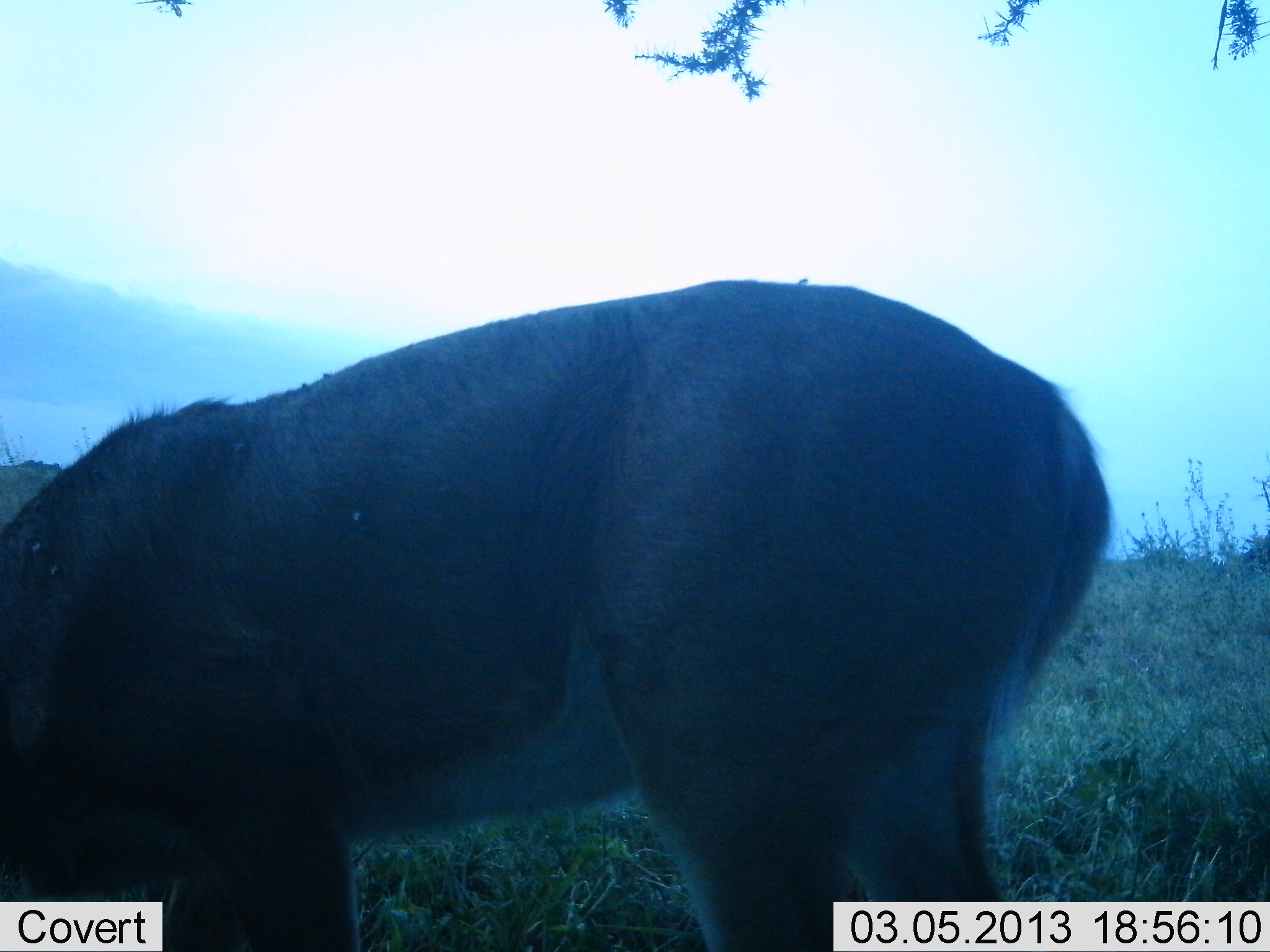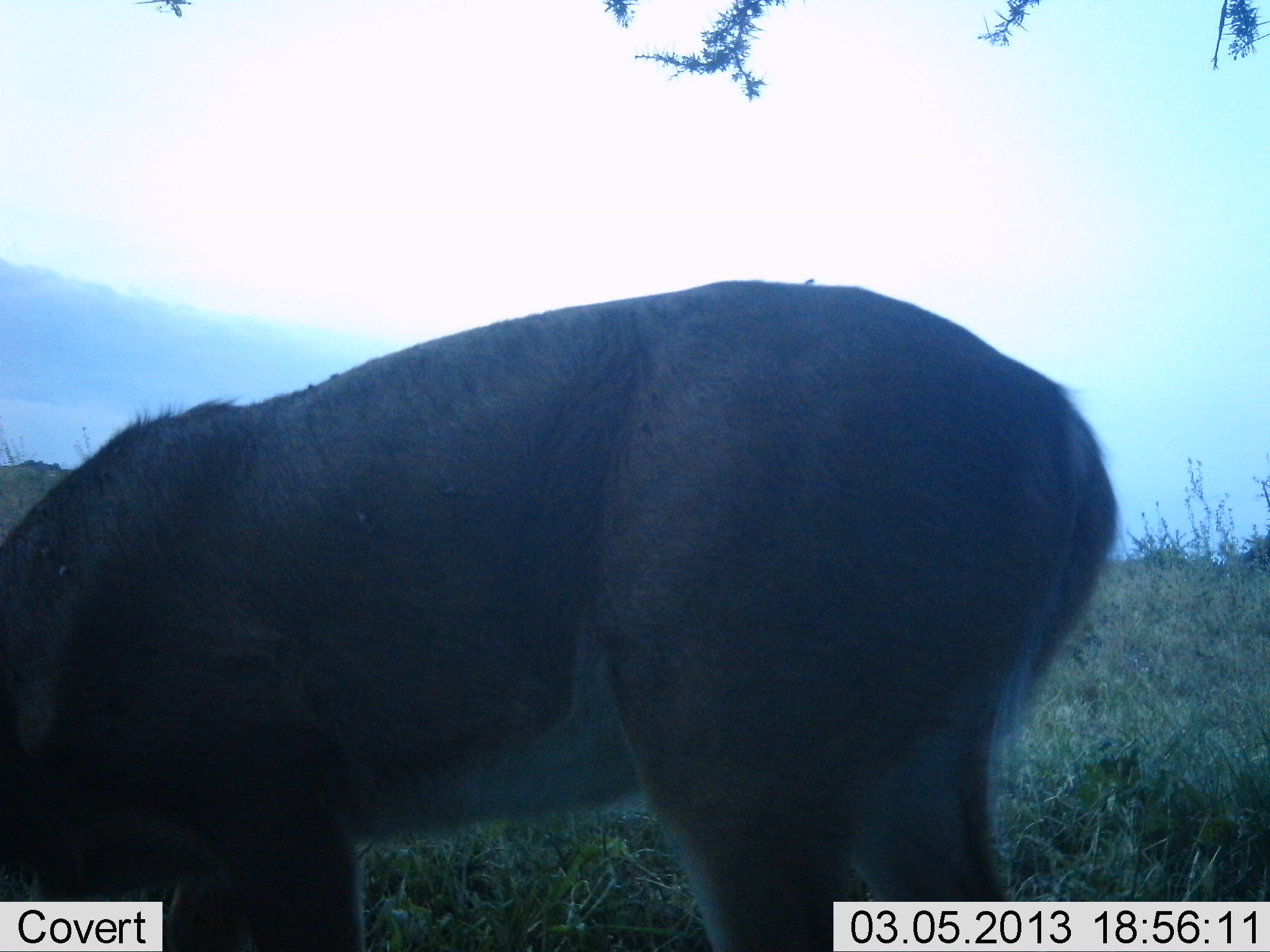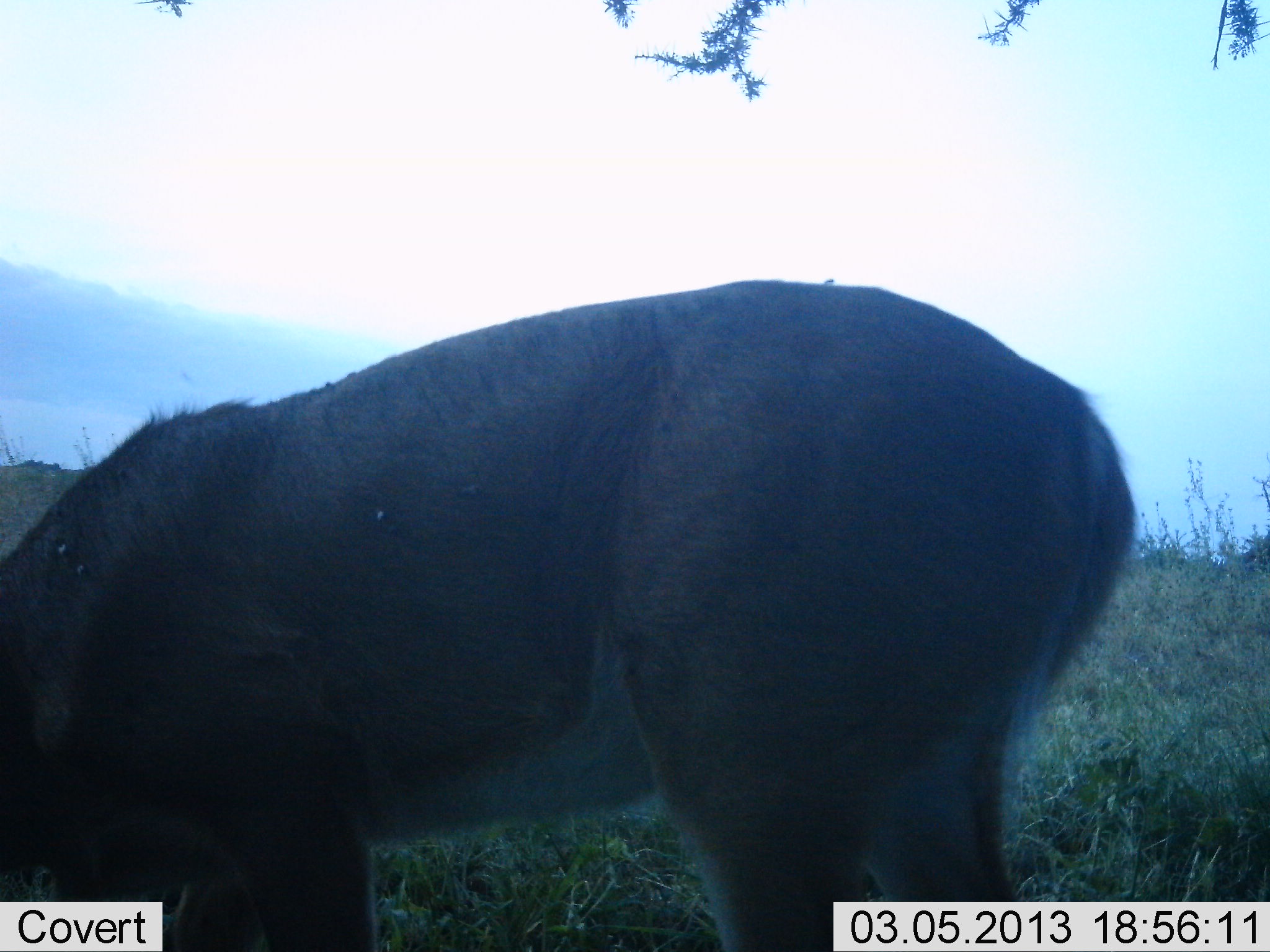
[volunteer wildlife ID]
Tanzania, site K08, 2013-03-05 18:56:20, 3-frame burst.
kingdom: Animalia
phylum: Chordata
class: Mammalia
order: Artiodactyla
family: Bovidae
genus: Redunca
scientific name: Redunca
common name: reedbuck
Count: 1.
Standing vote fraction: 33%.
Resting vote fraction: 0%.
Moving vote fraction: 0%.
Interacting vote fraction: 0%.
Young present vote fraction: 0%.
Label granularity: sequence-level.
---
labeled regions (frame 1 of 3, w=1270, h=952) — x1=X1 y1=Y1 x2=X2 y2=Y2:
animal: x1=1 y1=275 x2=1117 y2=952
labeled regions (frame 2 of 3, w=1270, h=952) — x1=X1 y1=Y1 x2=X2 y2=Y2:
animal: x1=0 y1=276 x2=1123 y2=951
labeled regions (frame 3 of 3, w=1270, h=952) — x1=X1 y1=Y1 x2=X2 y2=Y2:
animal: x1=1 y1=275 x2=1136 y2=952